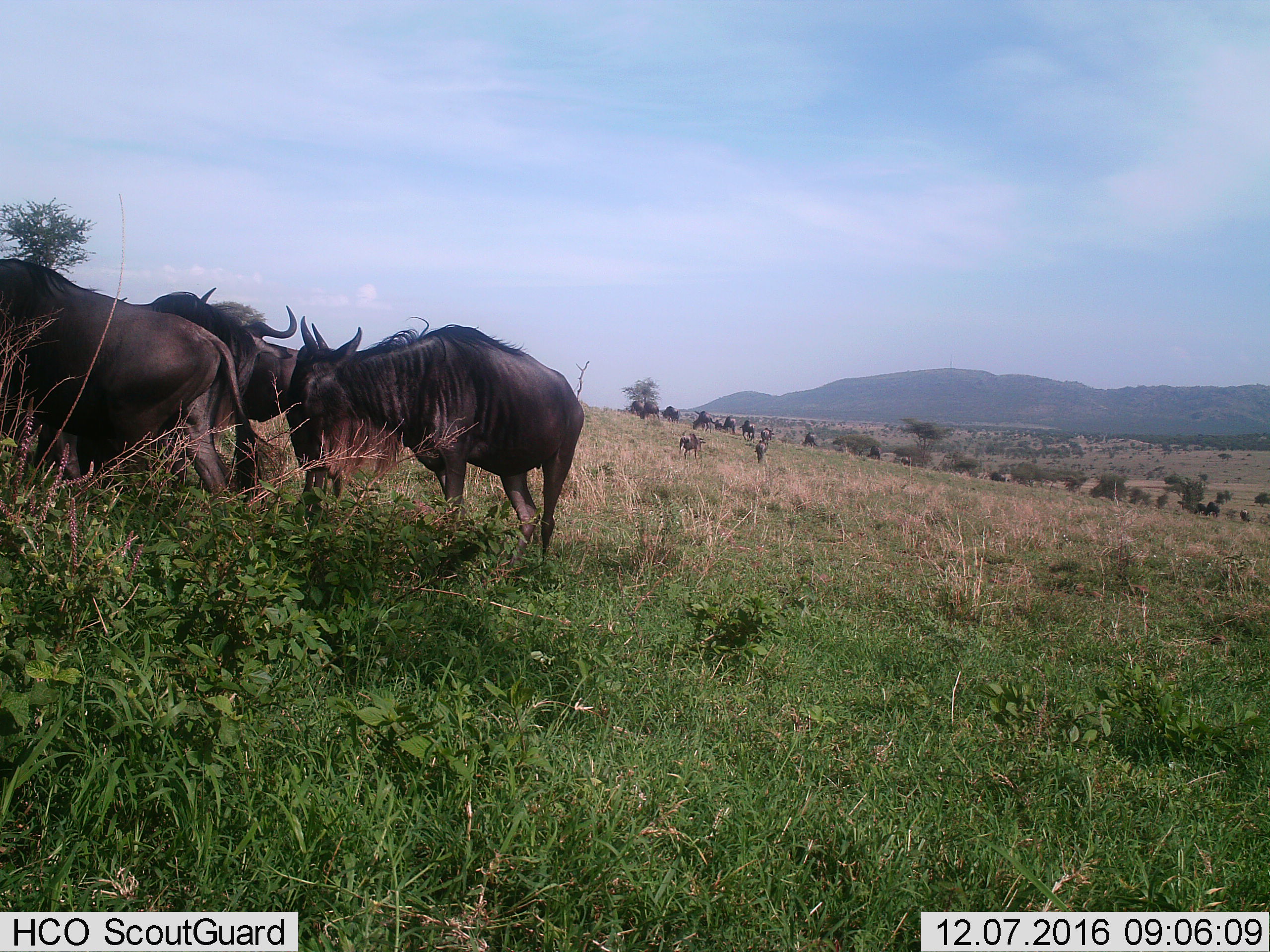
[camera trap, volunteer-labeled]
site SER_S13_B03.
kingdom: Animalia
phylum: Chordata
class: Mammalia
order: Artiodactyla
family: Bovidae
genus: Connochaetes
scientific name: Connochaetes taurinus taurinus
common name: blue wildebeest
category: wildebeestblue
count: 11-50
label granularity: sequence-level